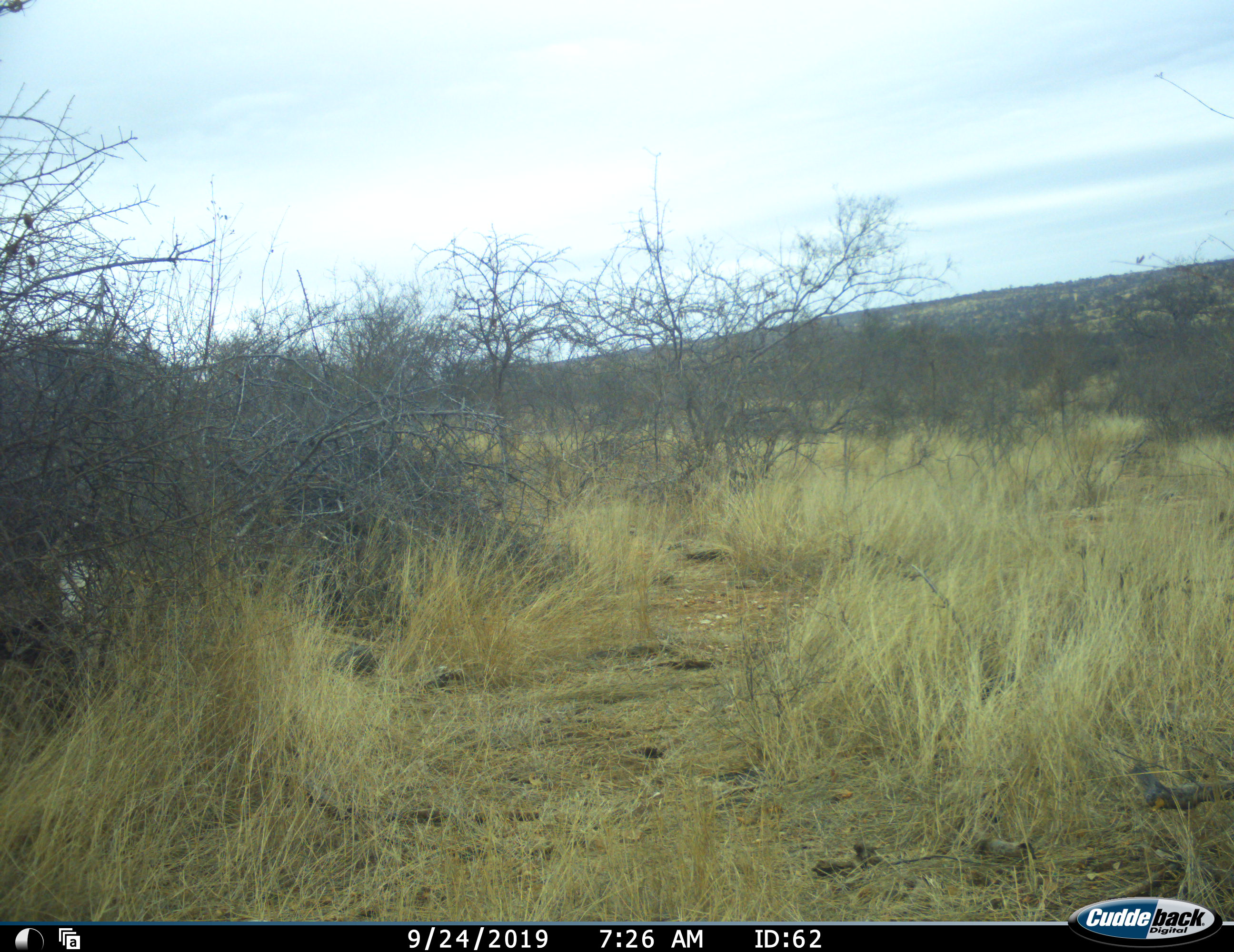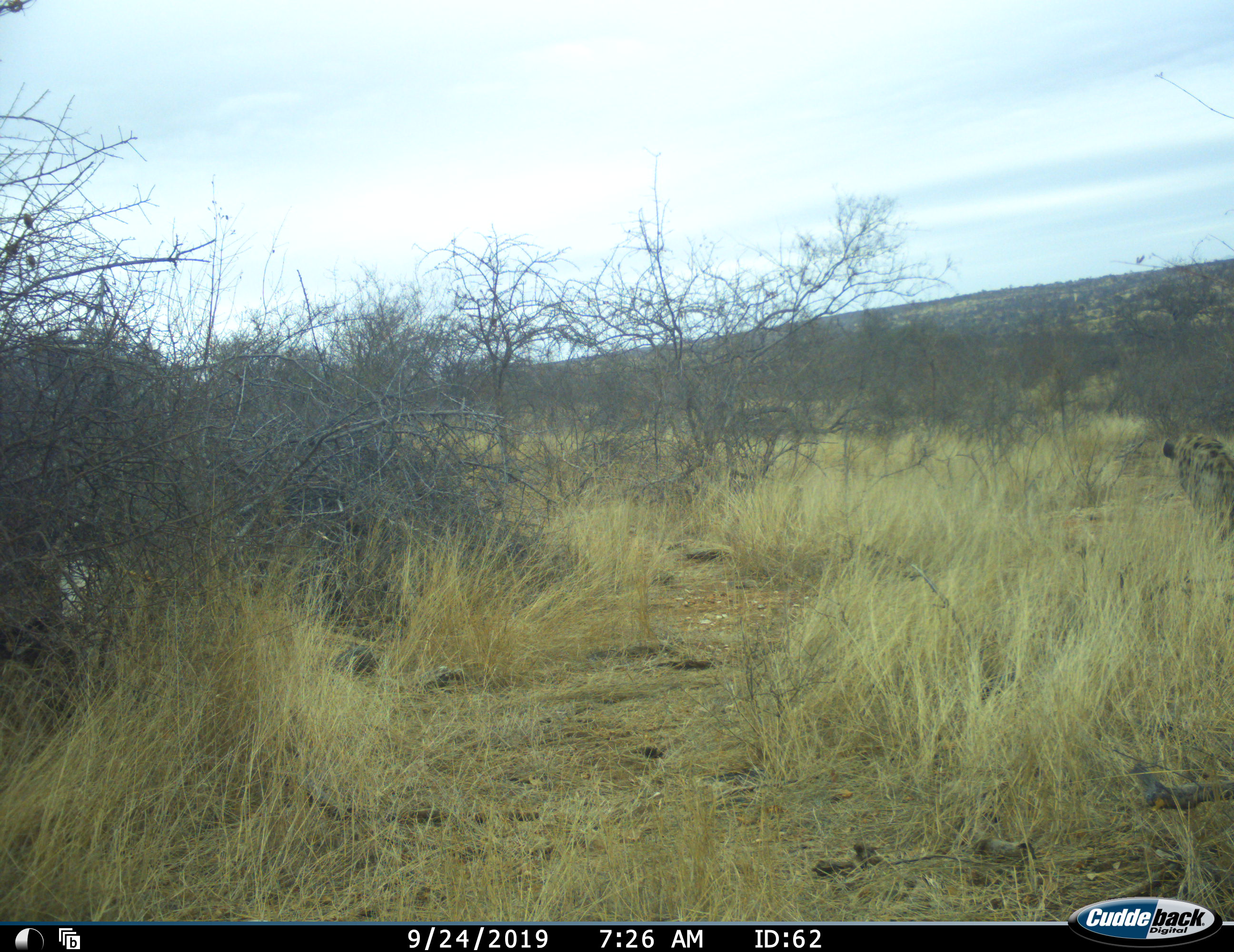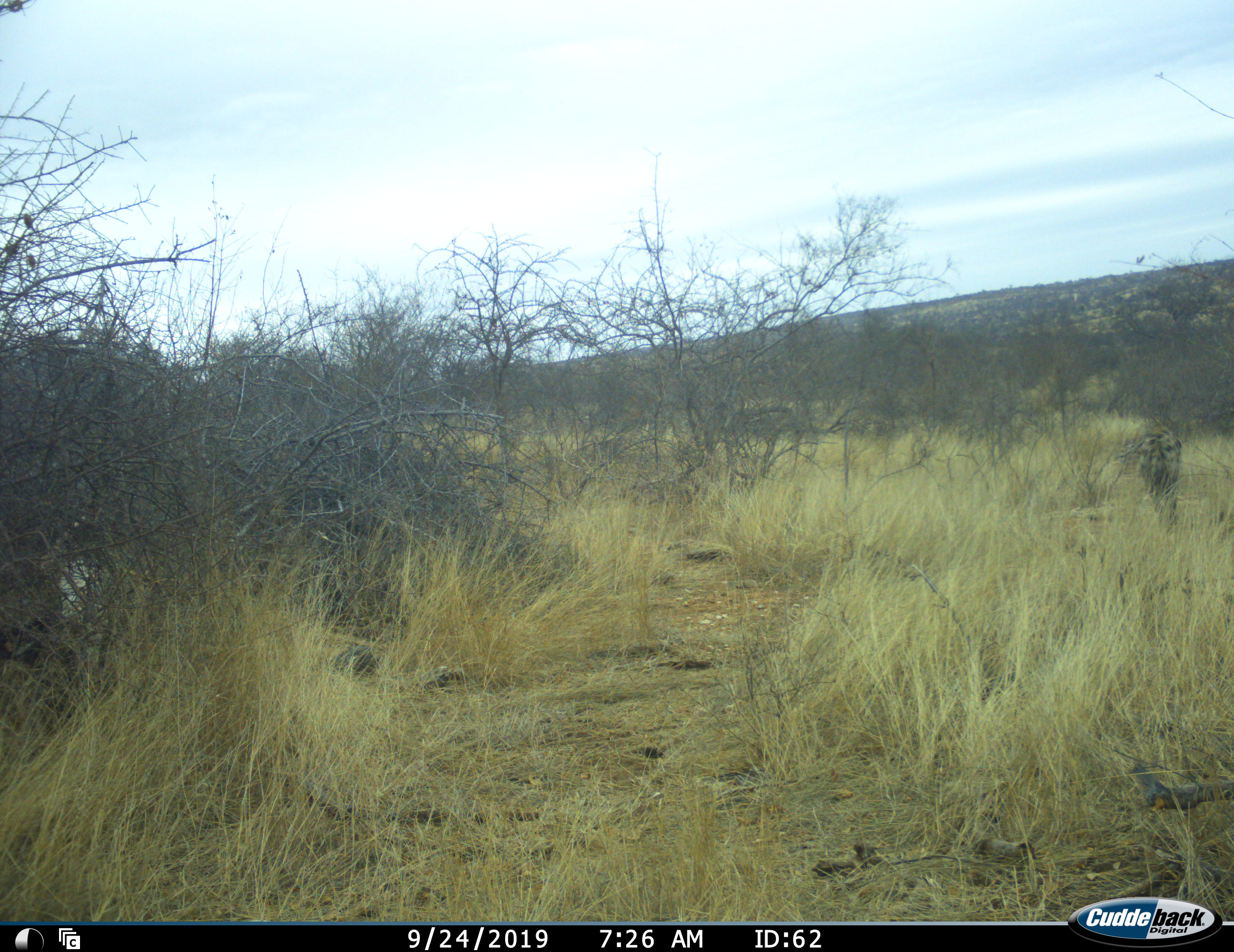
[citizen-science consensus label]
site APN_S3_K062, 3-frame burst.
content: unidentified animal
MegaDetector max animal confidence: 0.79